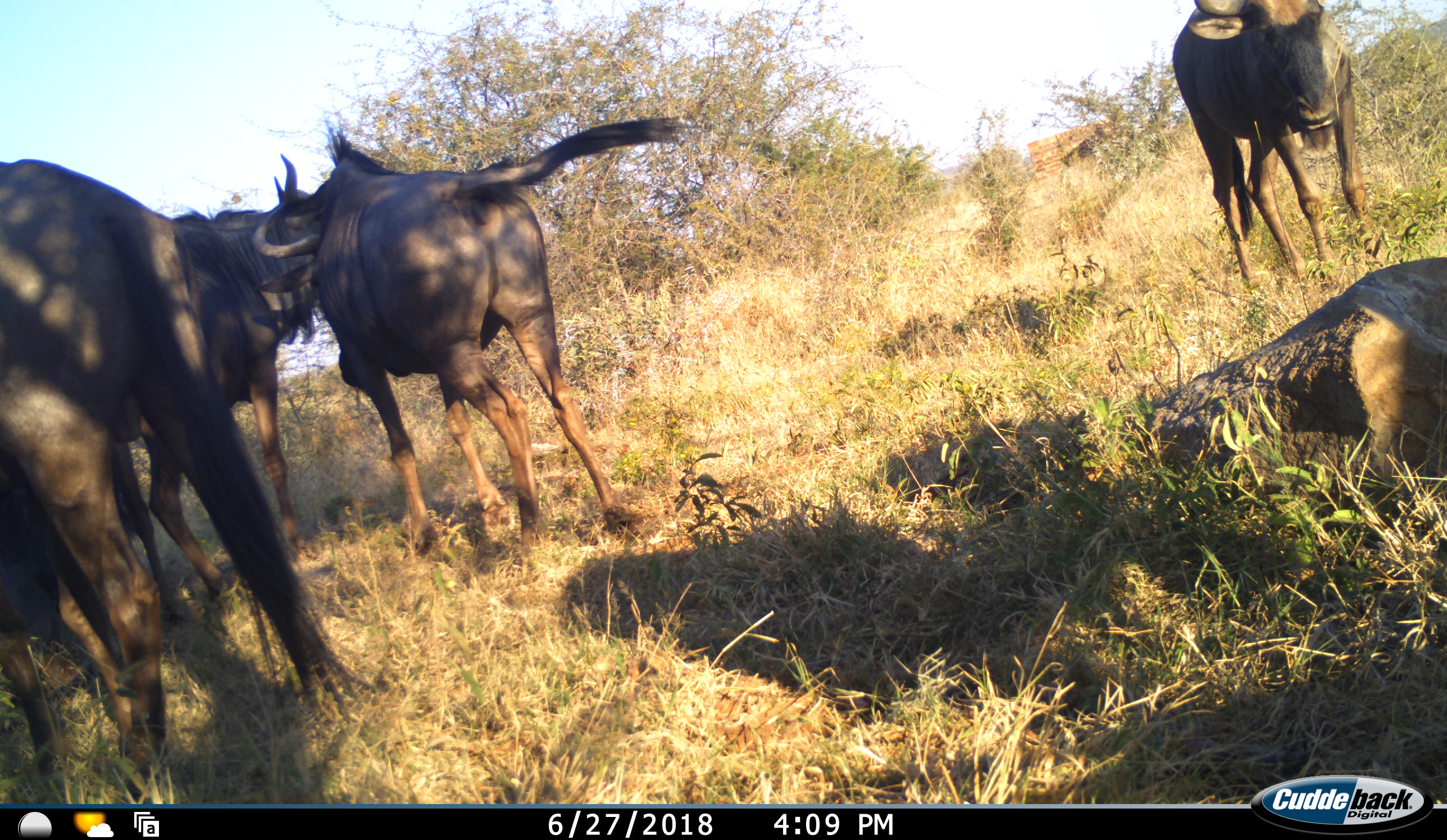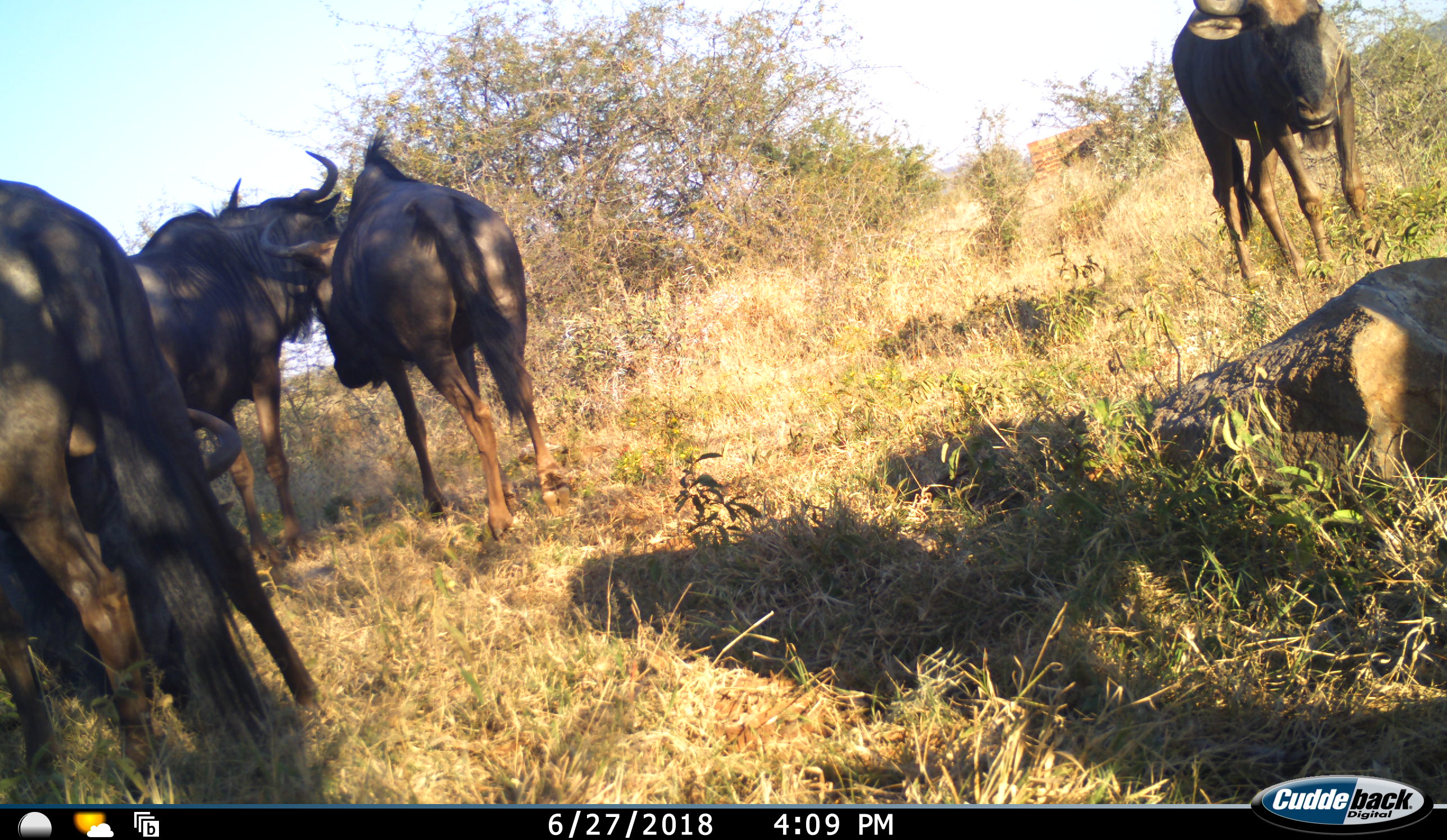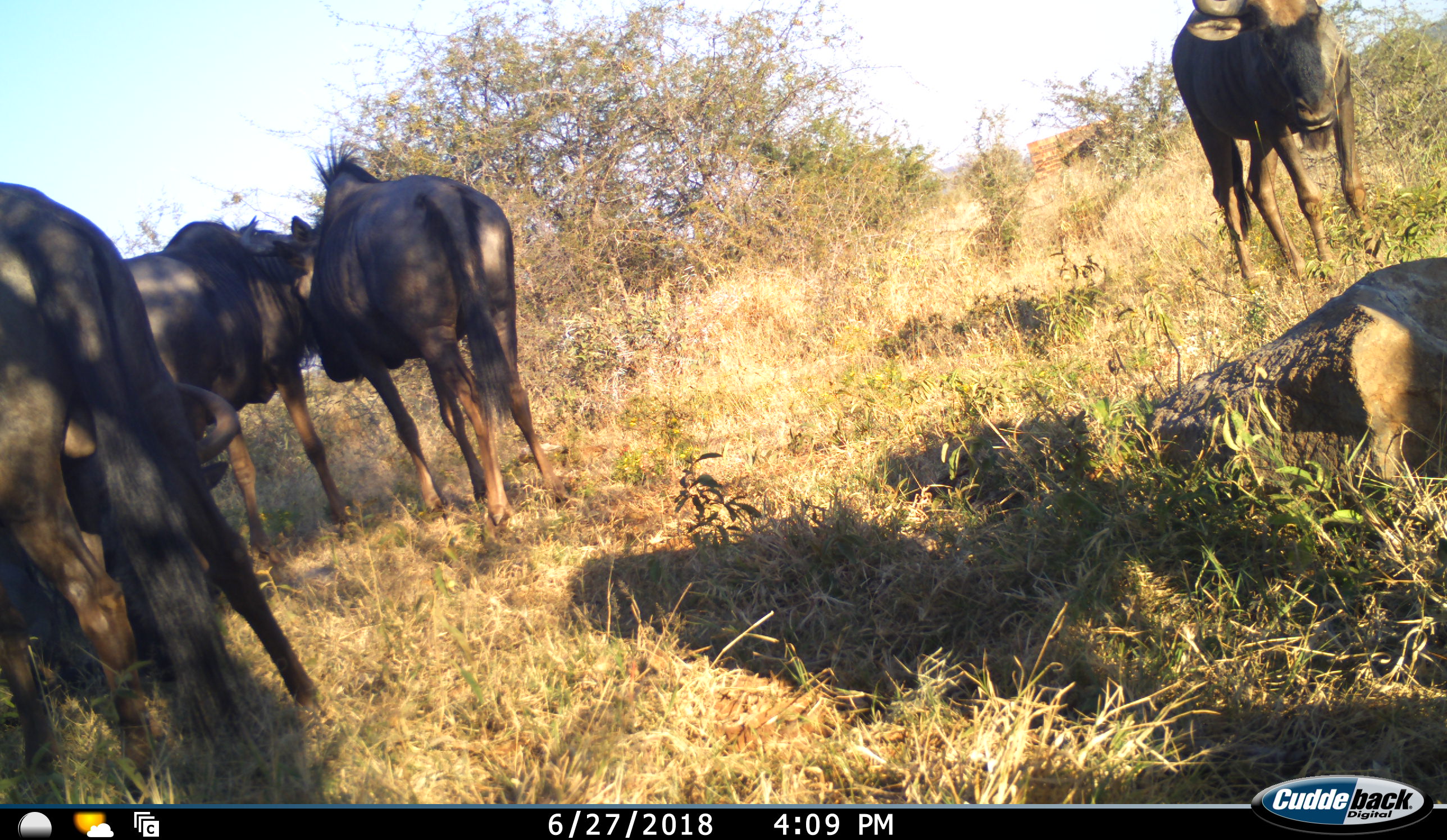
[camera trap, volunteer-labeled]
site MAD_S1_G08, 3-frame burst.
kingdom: Animalia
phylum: Chordata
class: Mammalia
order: Artiodactyla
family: Bovidae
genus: Connochaetes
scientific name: Connochaetes taurinus taurinus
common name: blue wildebeest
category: wildebeestblue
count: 4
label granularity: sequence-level